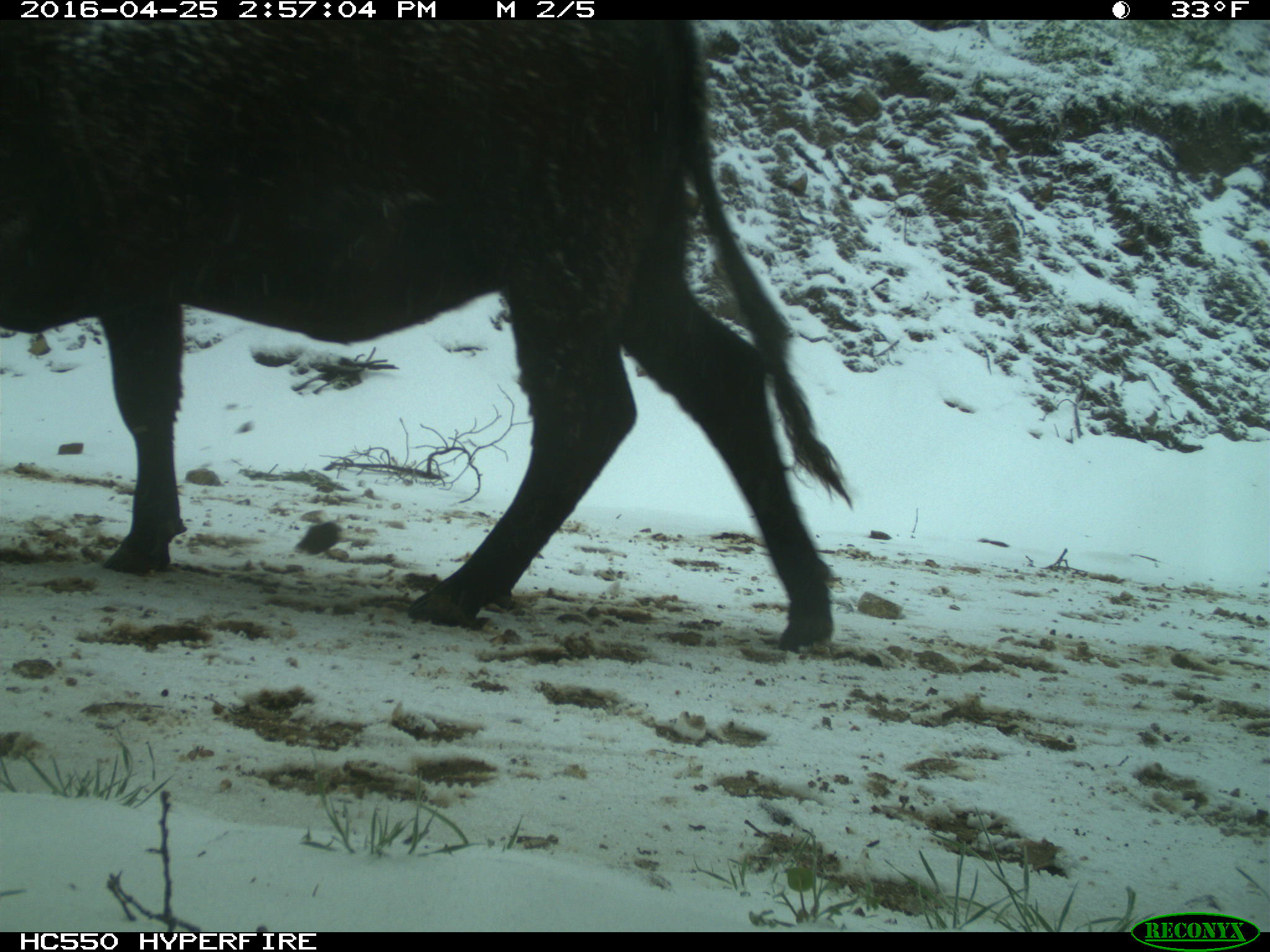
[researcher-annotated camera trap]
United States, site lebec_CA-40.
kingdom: Animalia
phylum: Chordata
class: Mammalia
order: Artiodactyla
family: Bovidae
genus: Bos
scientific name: Bos taurus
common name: domestic cow